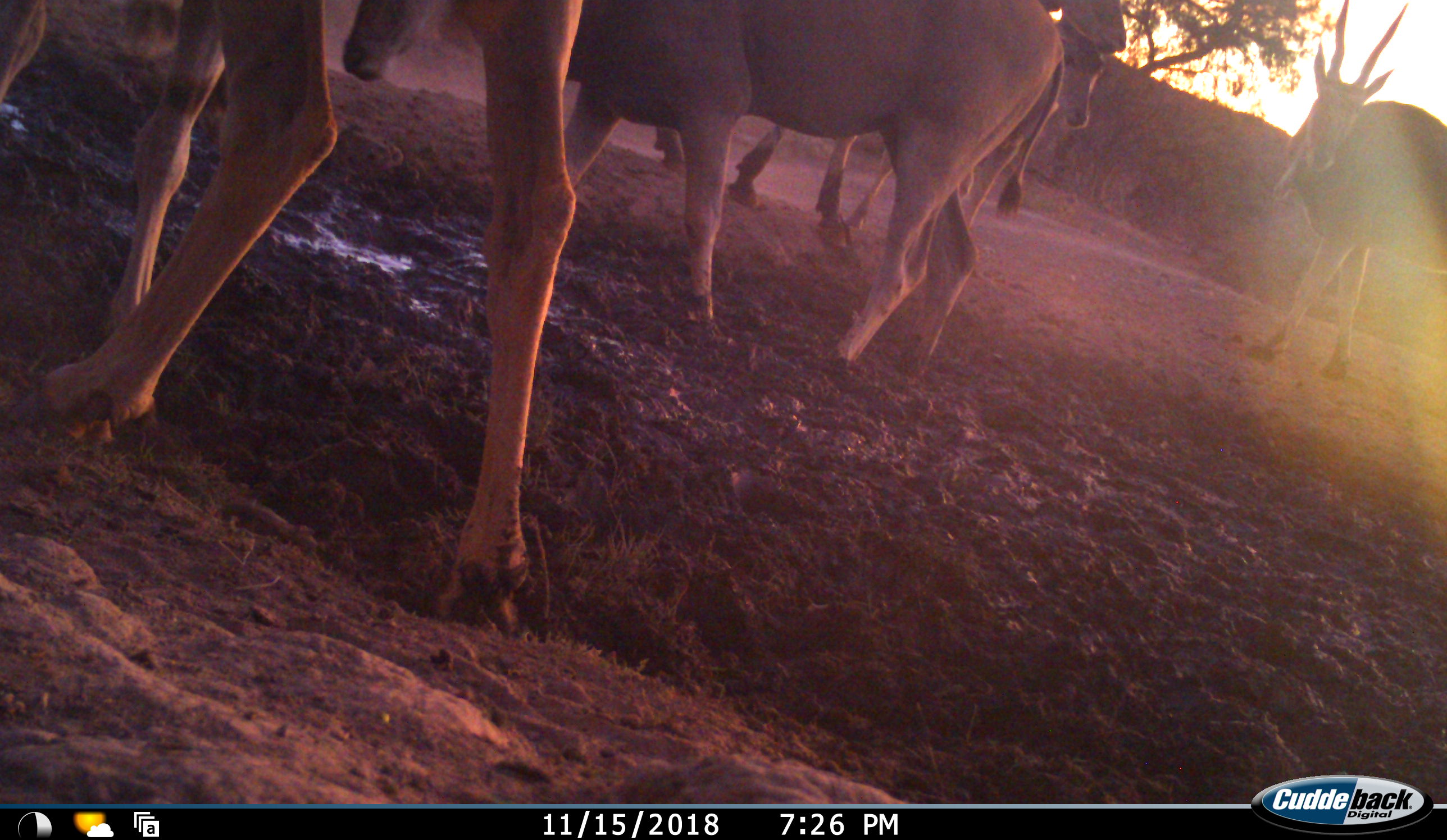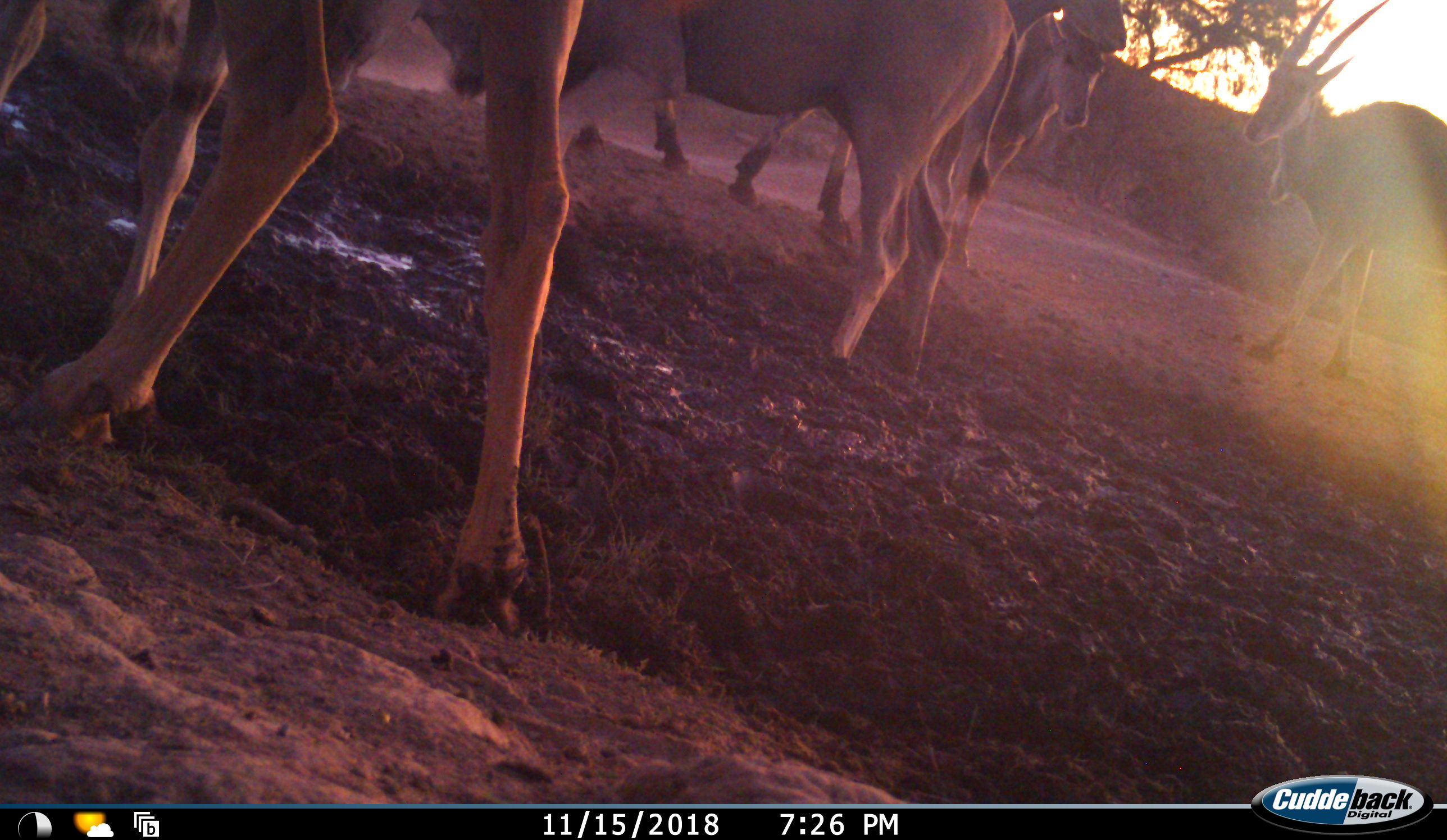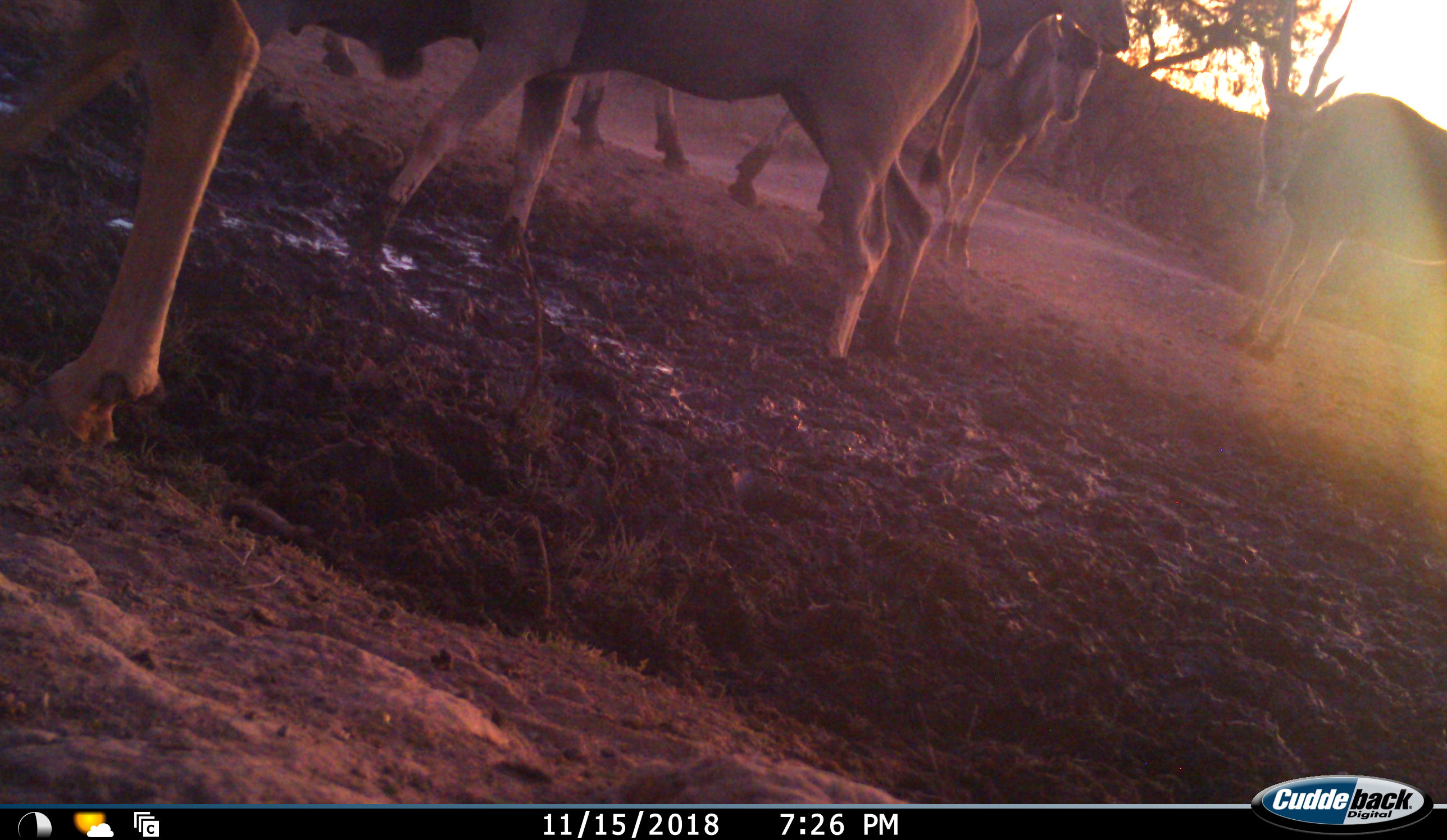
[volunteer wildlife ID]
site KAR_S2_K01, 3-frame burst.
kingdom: Animalia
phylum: Chordata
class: Mammalia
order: Artiodactyla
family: Bovidae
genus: Tragelaphus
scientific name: Tragelaphus oryx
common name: eland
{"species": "eland (Tragelaphus oryx)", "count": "6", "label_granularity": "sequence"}